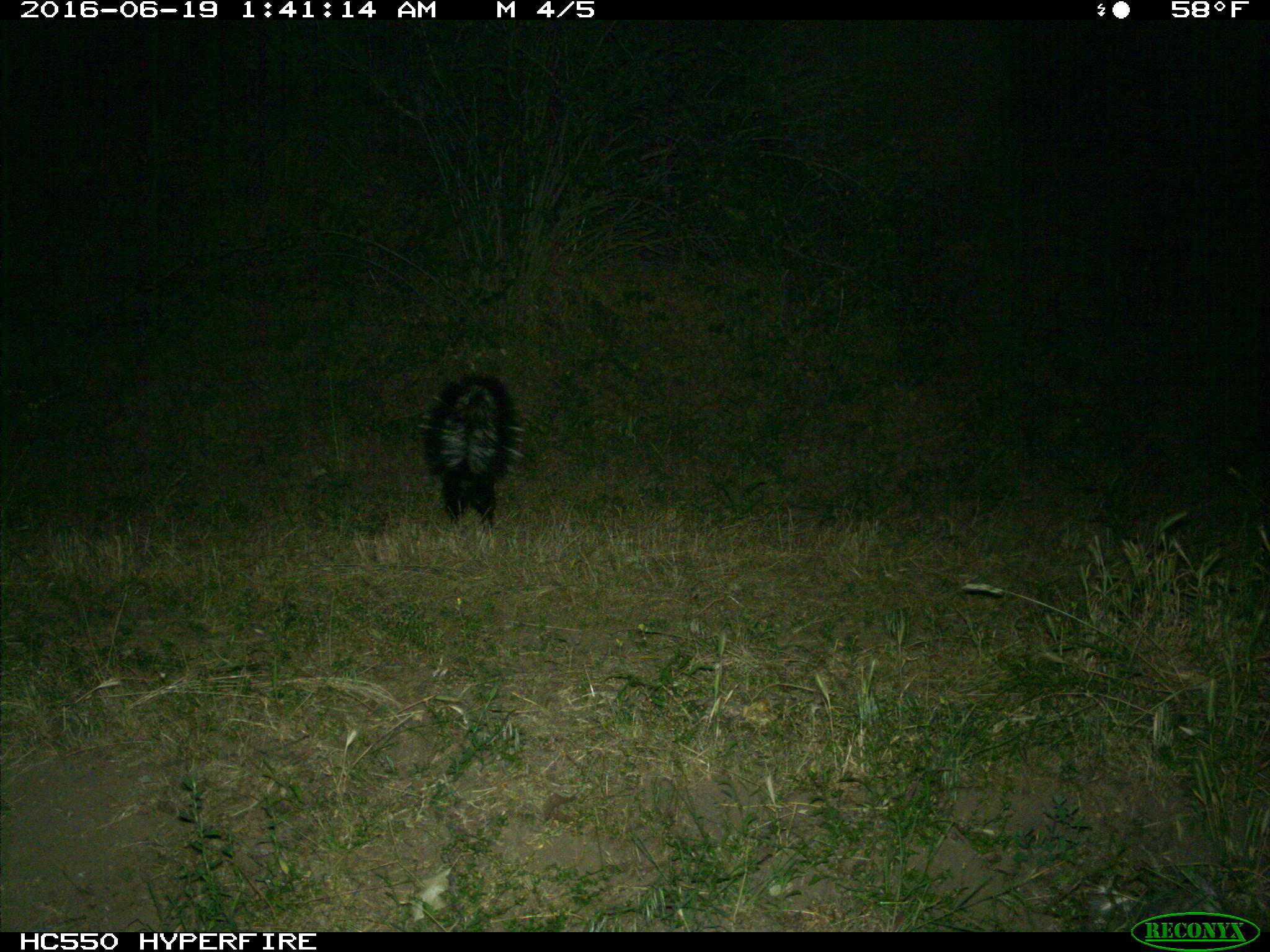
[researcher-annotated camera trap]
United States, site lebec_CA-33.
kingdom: Animalia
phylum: Chordata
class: Mammalia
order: Carnivora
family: Mephitidae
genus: Mephitis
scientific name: Mephitis mephitis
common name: striped skunk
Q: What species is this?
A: Mephitis mephitis (striped skunk).